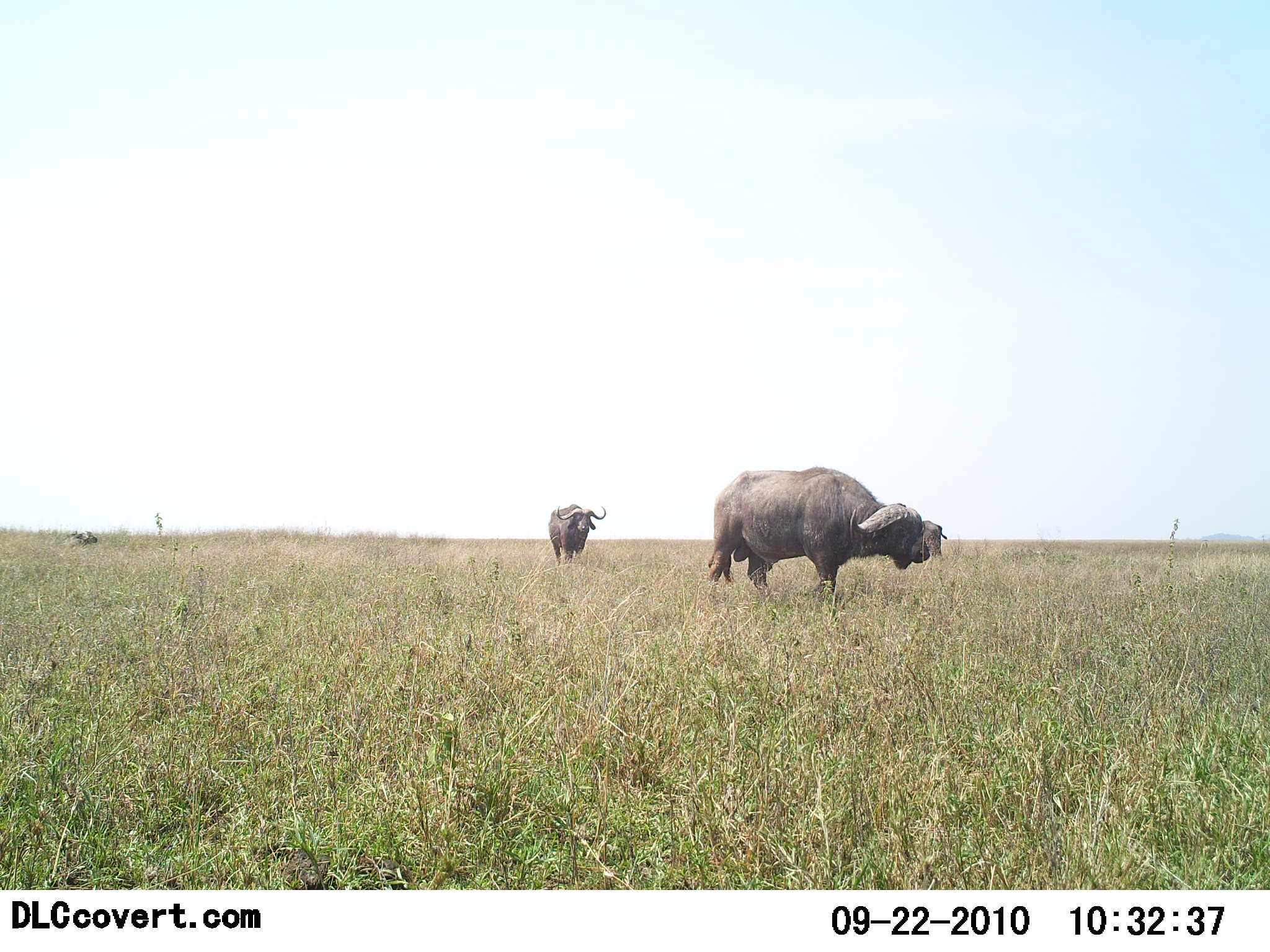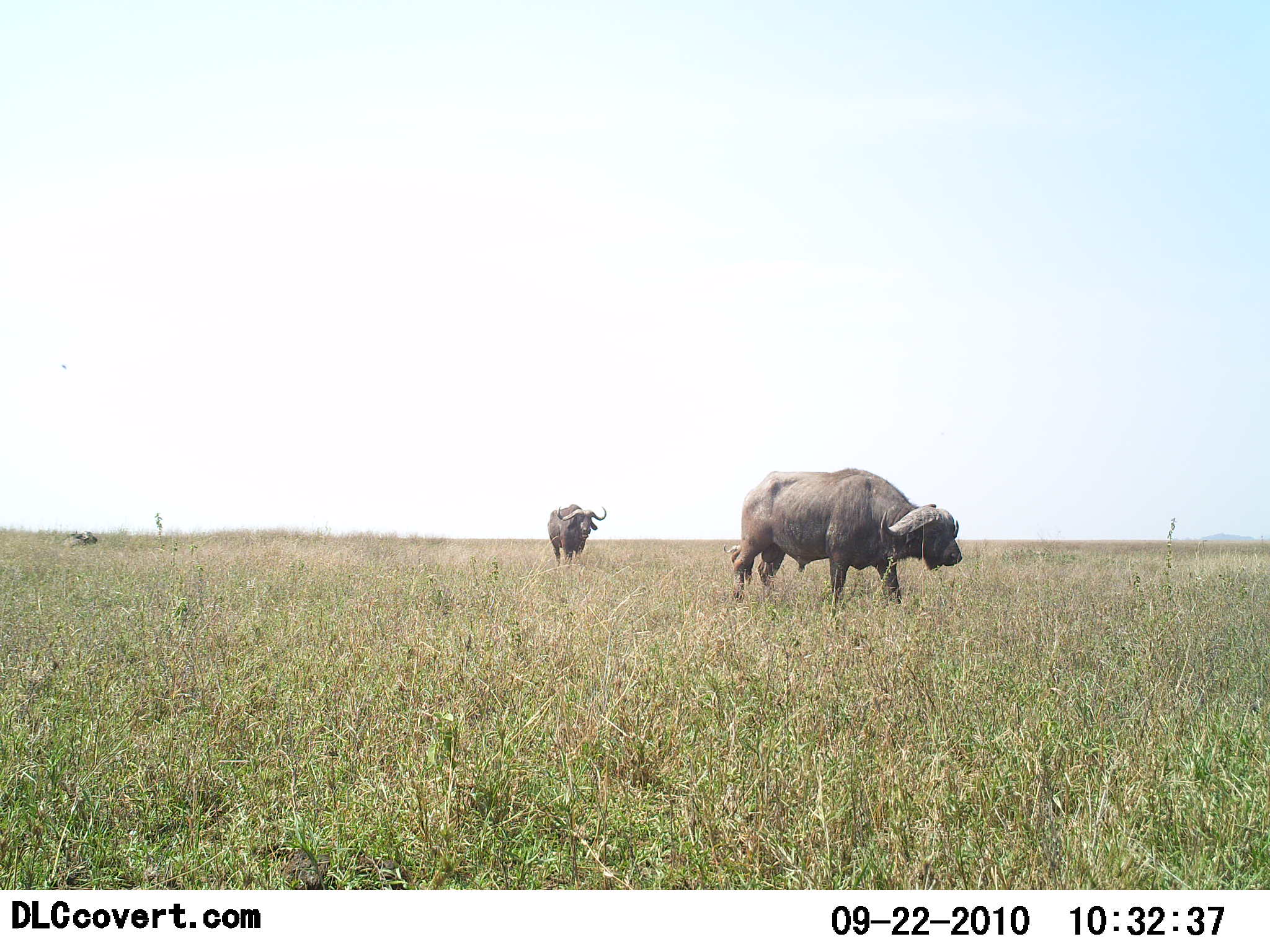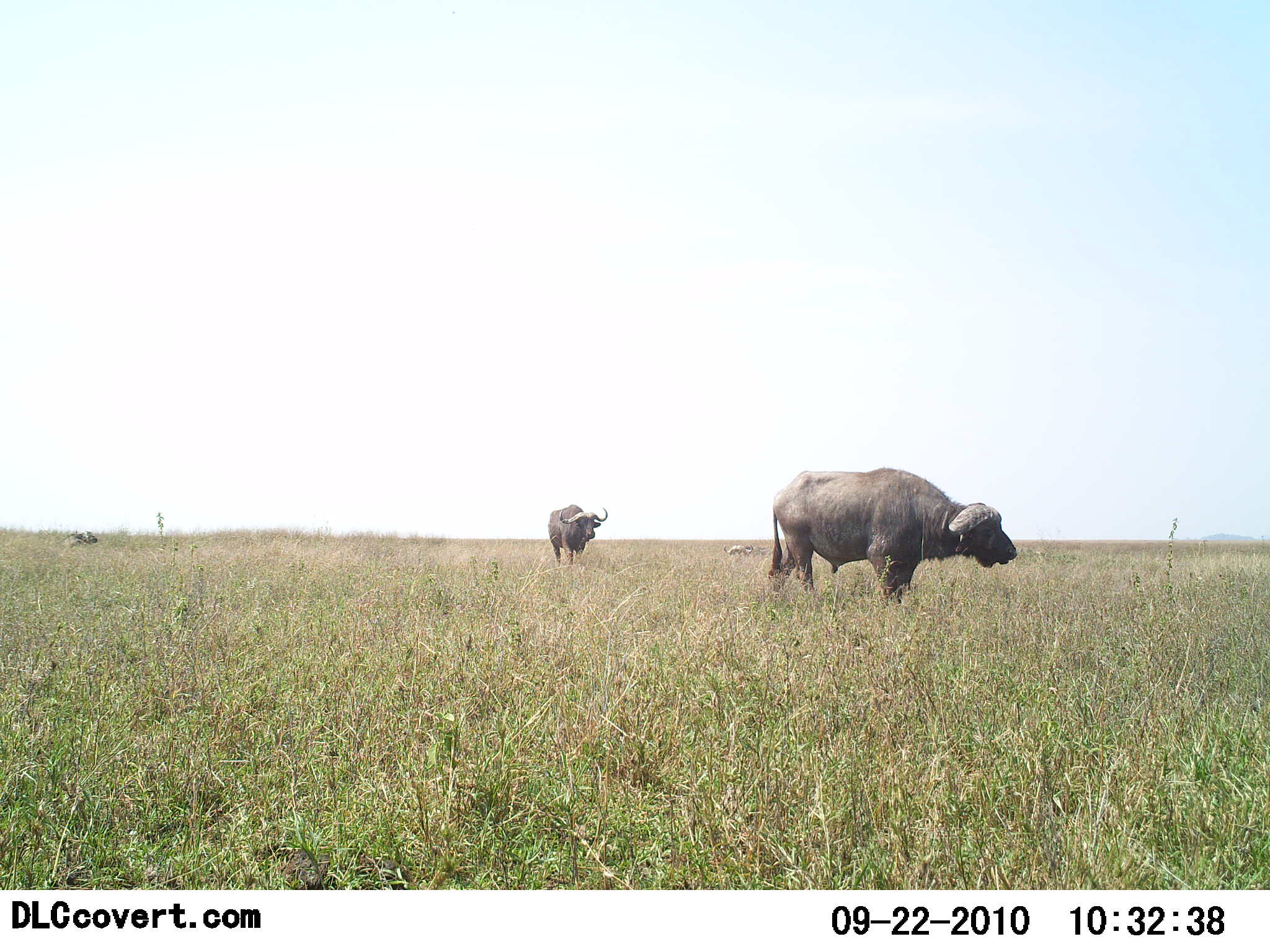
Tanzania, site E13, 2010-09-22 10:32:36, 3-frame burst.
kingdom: Animalia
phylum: Chordata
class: Mammalia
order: Artiodactyla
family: Bovidae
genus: Syncerus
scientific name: Syncerus caffer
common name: cape buffalo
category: buffalo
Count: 2.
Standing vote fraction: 38%.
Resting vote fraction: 6%.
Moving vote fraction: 100%.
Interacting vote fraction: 0%.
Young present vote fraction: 0%.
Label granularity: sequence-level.